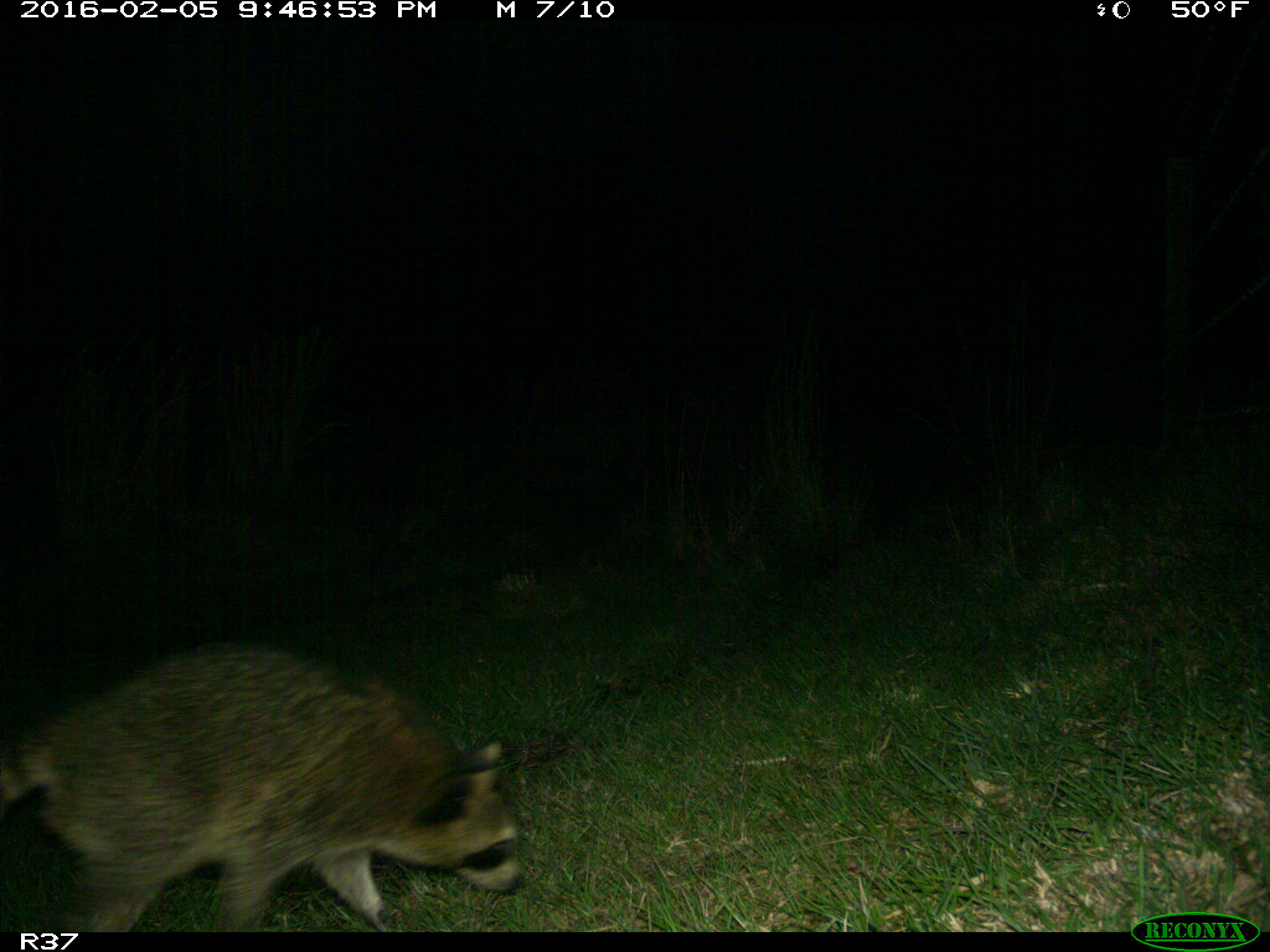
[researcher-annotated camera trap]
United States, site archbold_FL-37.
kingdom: Animalia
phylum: Chordata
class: Mammalia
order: Carnivora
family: Procyonidae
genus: Procyon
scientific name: Procyon lotor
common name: common raccoon